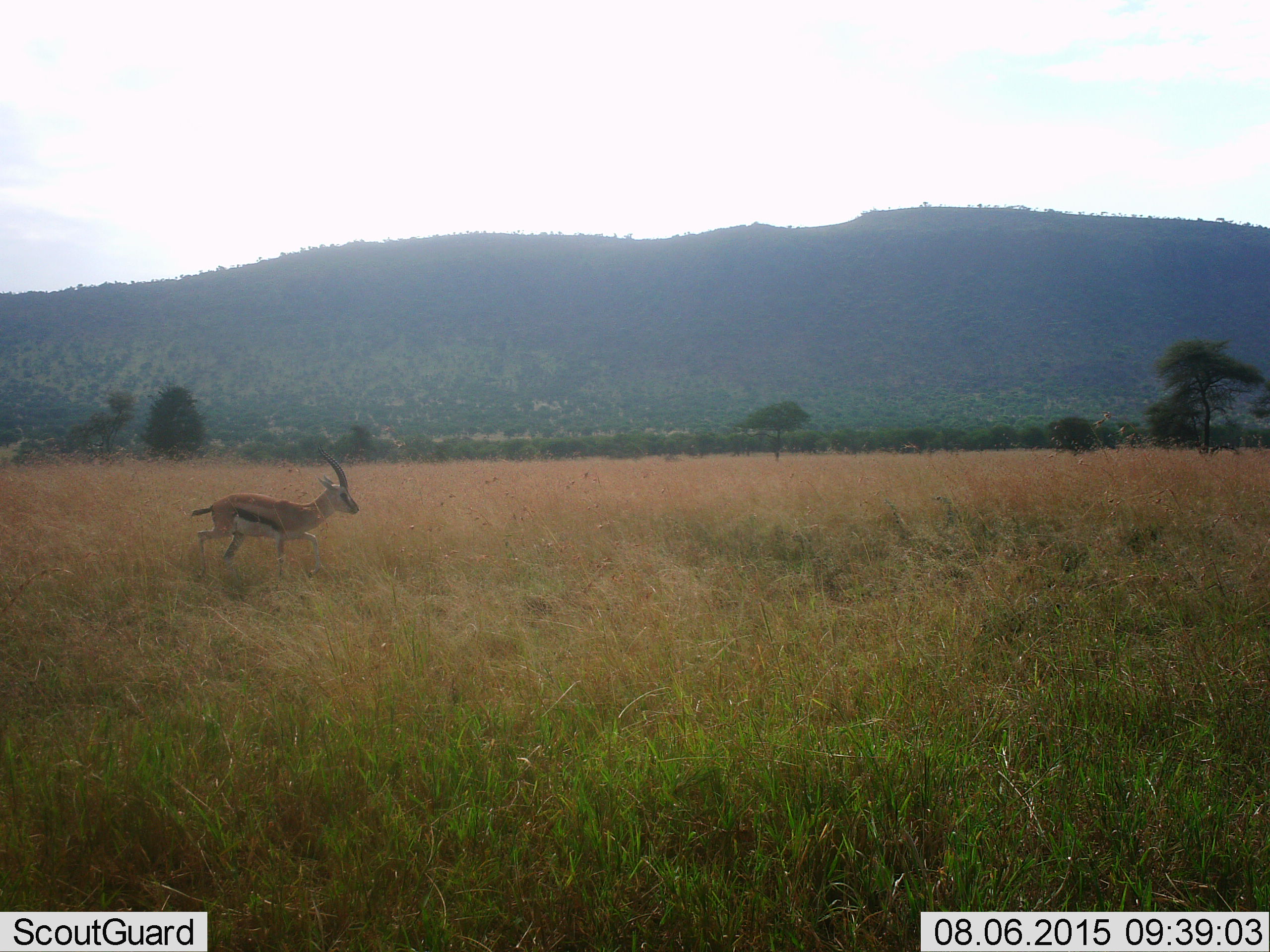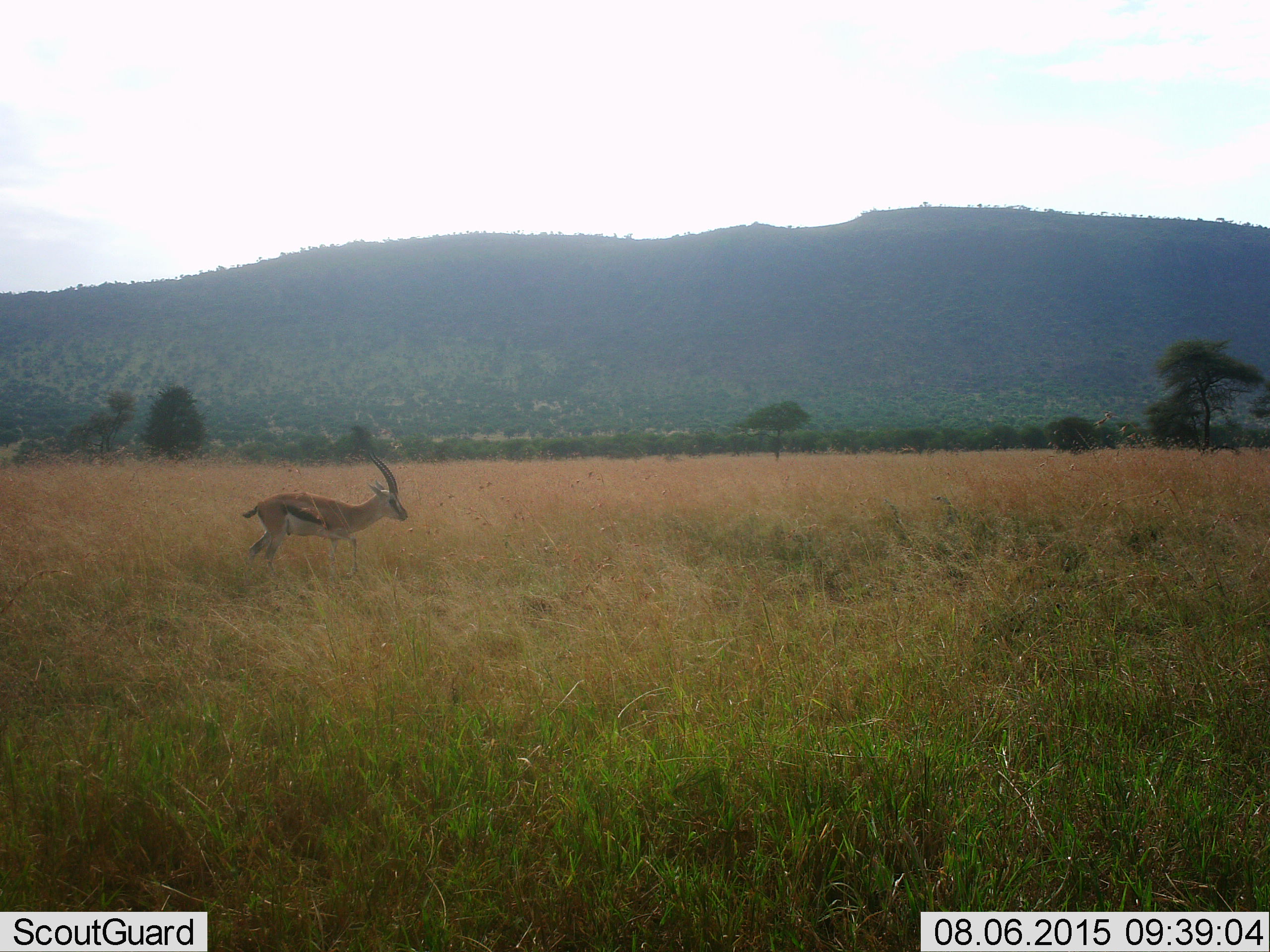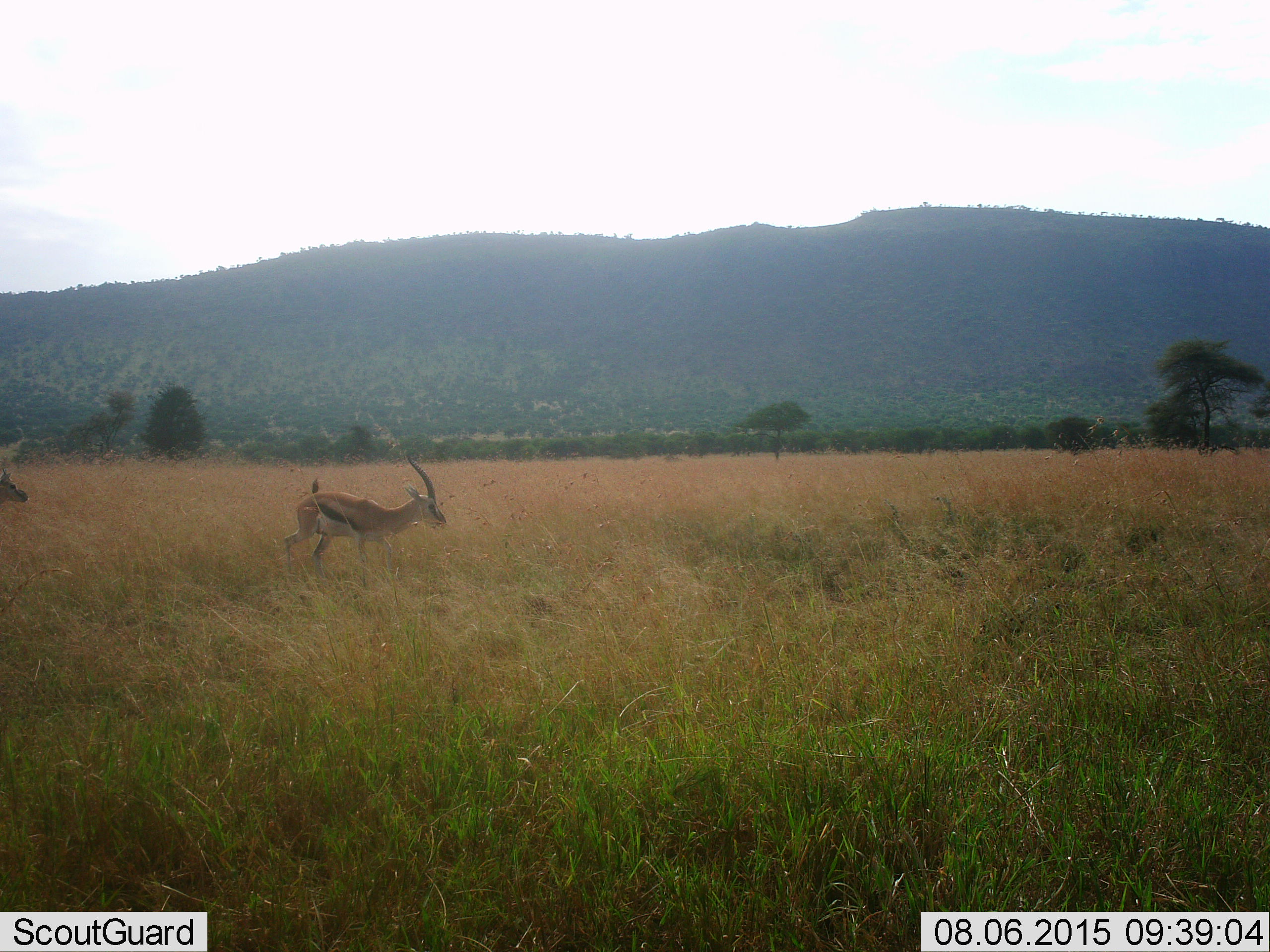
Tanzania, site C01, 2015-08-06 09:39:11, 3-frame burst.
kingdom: Animalia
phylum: Chordata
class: Mammalia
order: Artiodactyla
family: Bovidae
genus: Eudorcas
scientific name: Eudorcas thomsonii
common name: thomson's gazelle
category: gazellethomsons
Gazellethomsons (thomson's gazelle) (Eudorcas thomsonii), count 2. Behavior (volunteer vote fractions): standing 0%, resting 0%, moving 100%, interacting 0%. Young present (vote fraction): 6%. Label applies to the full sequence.